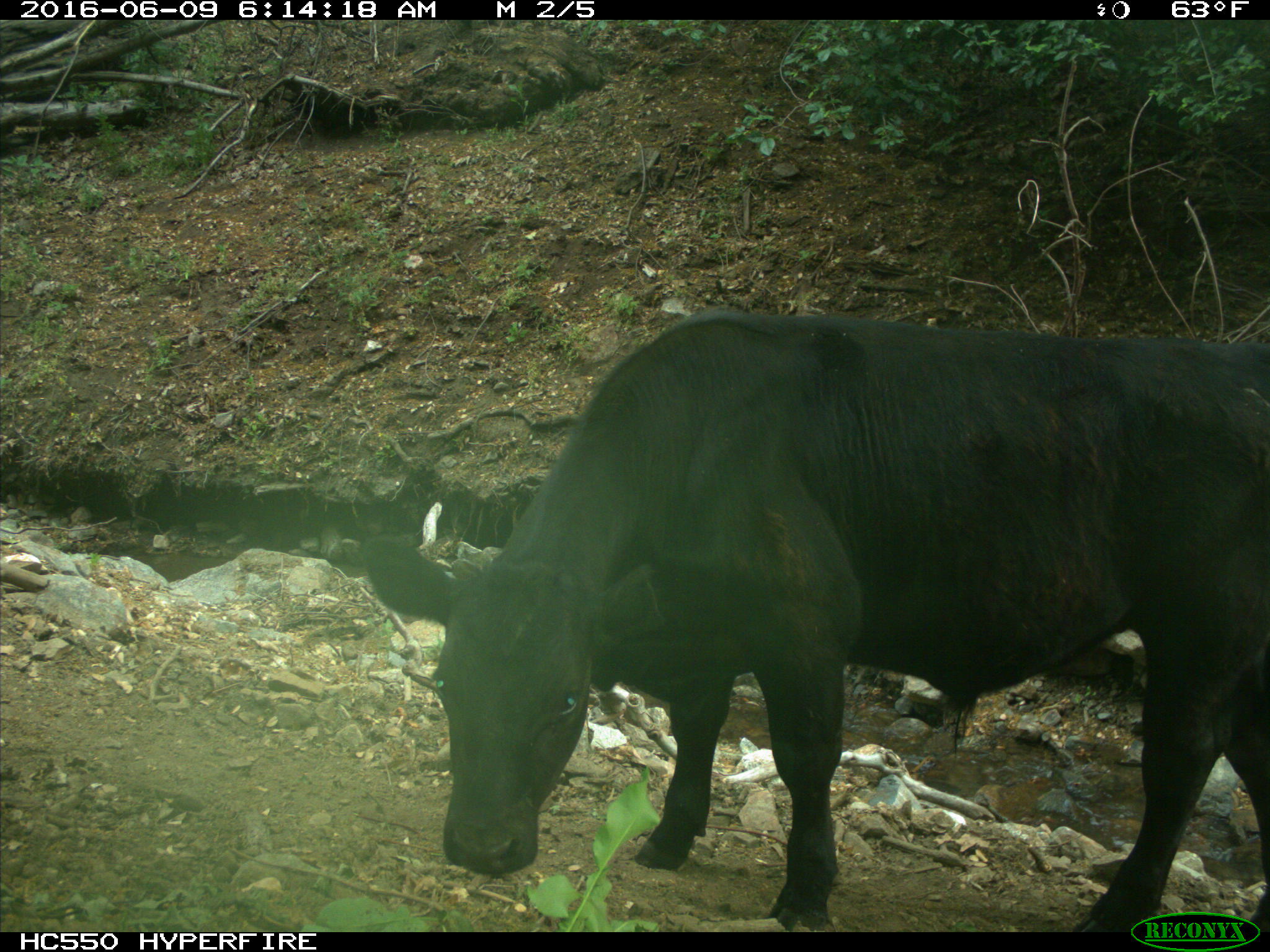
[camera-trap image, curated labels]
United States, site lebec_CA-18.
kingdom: Animalia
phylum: Chordata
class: Mammalia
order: Artiodactyla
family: Bovidae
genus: Bos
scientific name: Bos taurus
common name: domestic cow